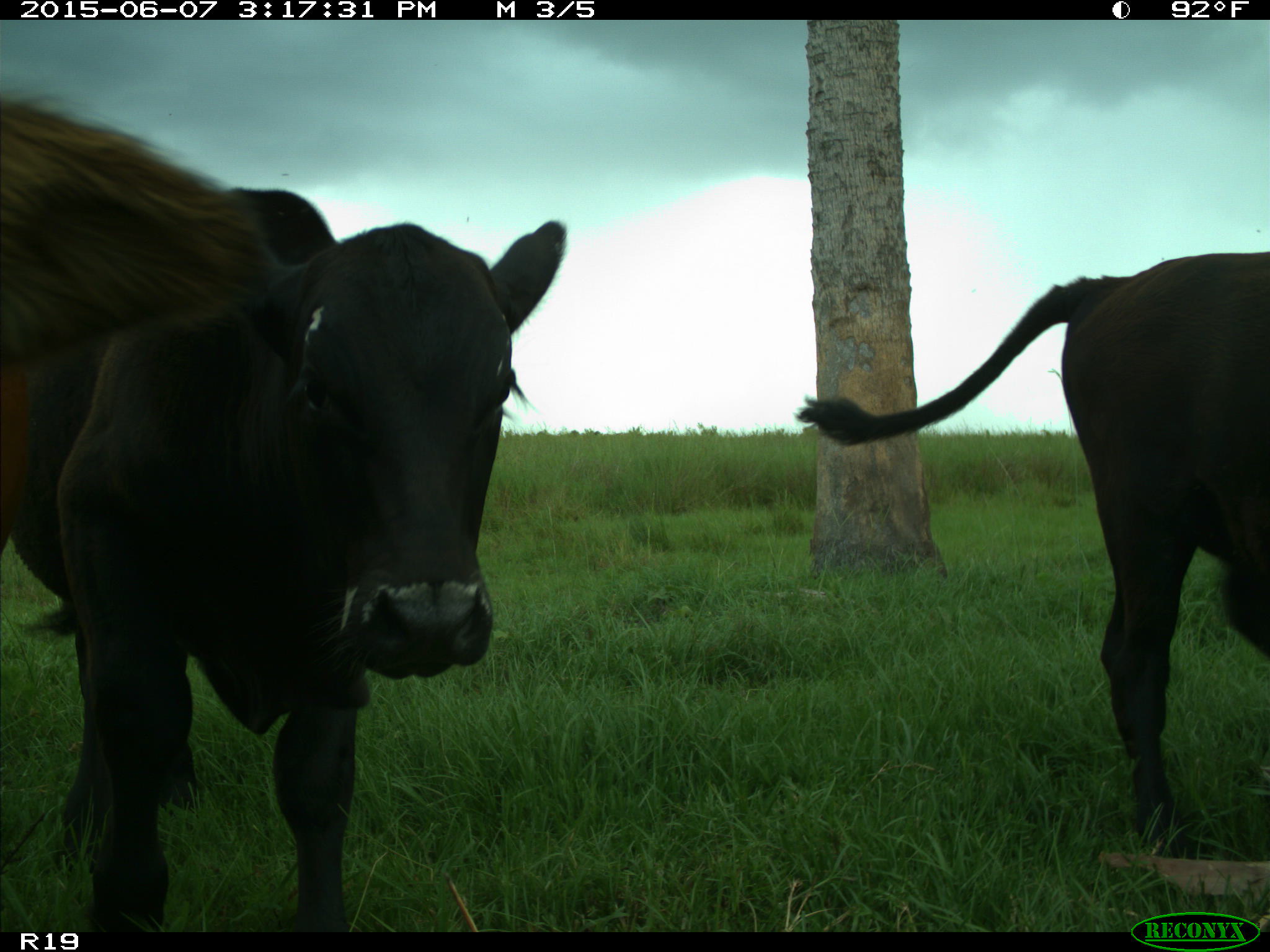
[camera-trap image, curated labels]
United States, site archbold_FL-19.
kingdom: Animalia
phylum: Chordata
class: Mammalia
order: Artiodactyla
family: Bovidae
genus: Bos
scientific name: Bos taurus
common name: domestic cow